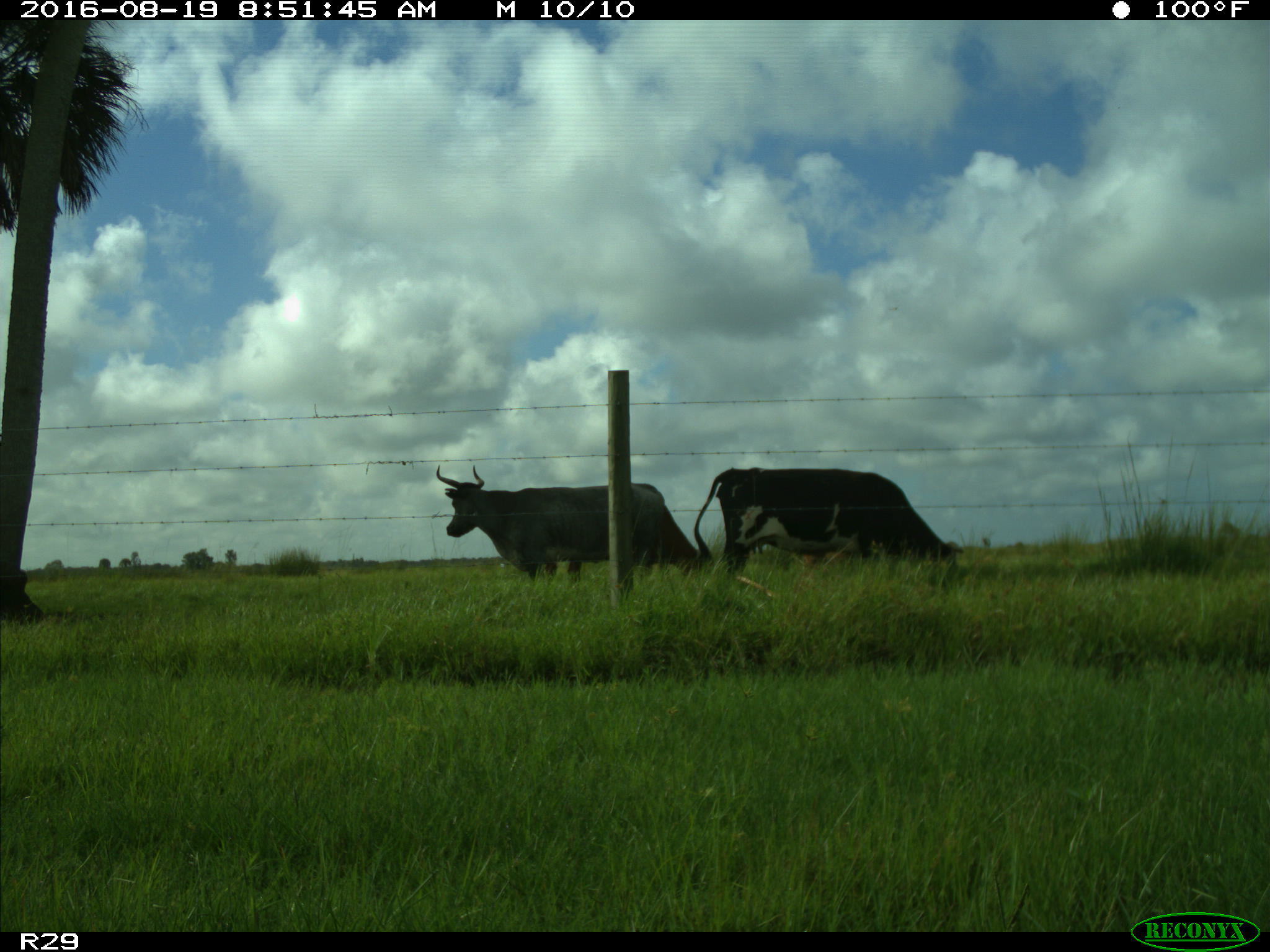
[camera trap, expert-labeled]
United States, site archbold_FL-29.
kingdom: Animalia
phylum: Chordata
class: Mammalia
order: Artiodactyla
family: Bovidae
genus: Bos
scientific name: Bos taurus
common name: domestic cow